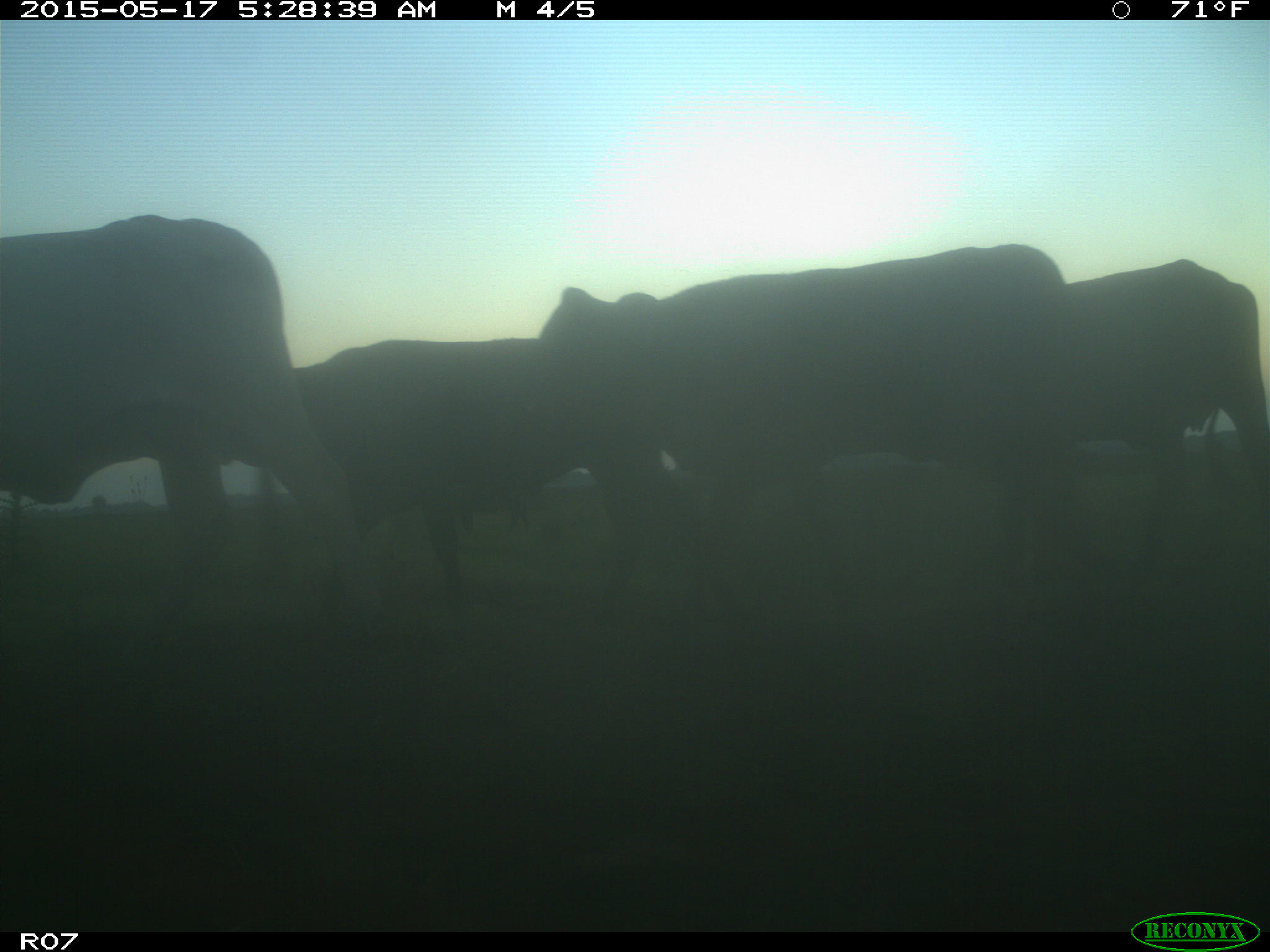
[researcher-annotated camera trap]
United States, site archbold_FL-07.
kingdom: Animalia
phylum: Chordata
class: Mammalia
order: Artiodactyla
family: Bovidae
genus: Bos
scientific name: Bos taurus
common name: domestic cow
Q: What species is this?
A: Bos taurus (domestic cow).